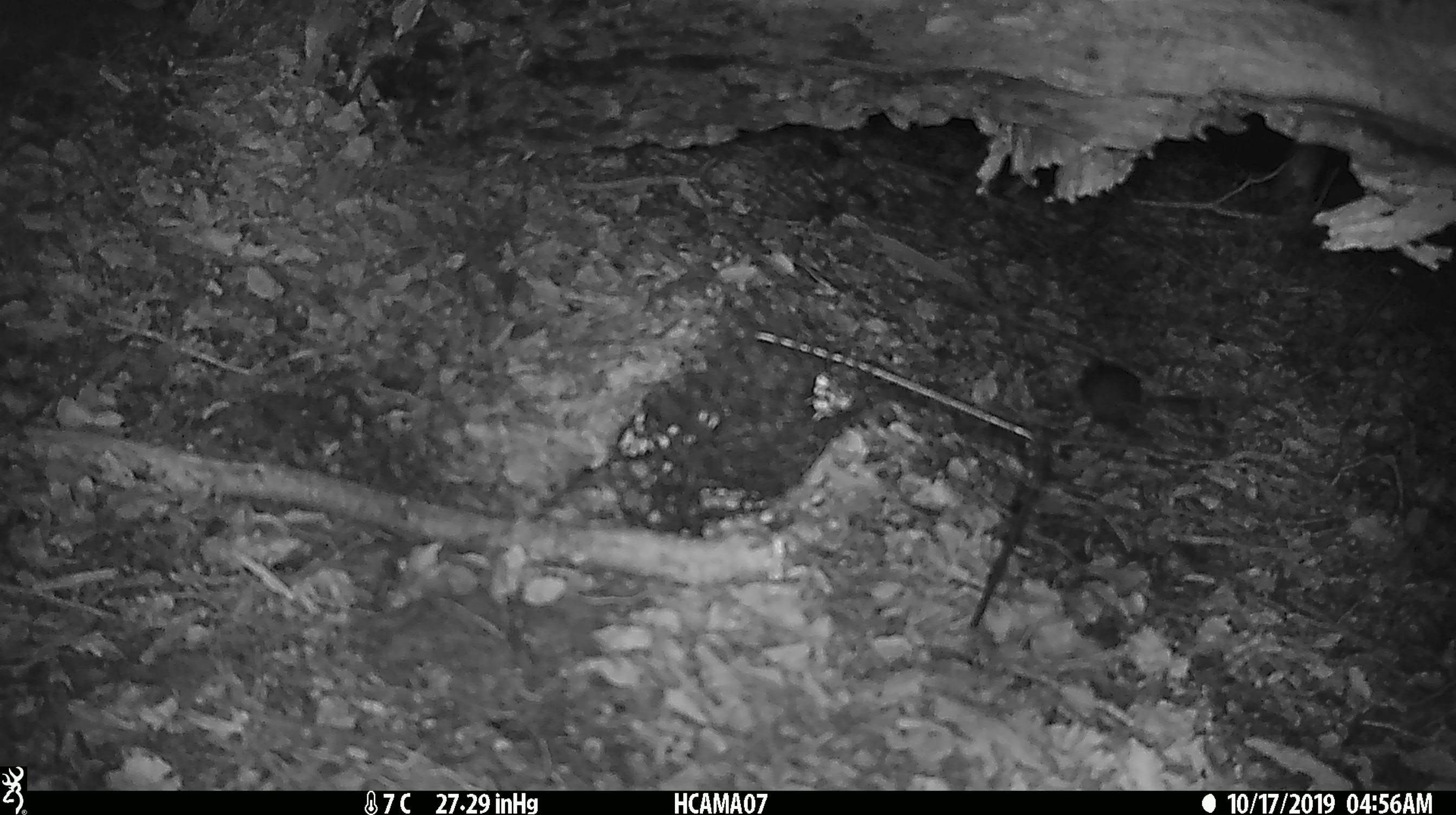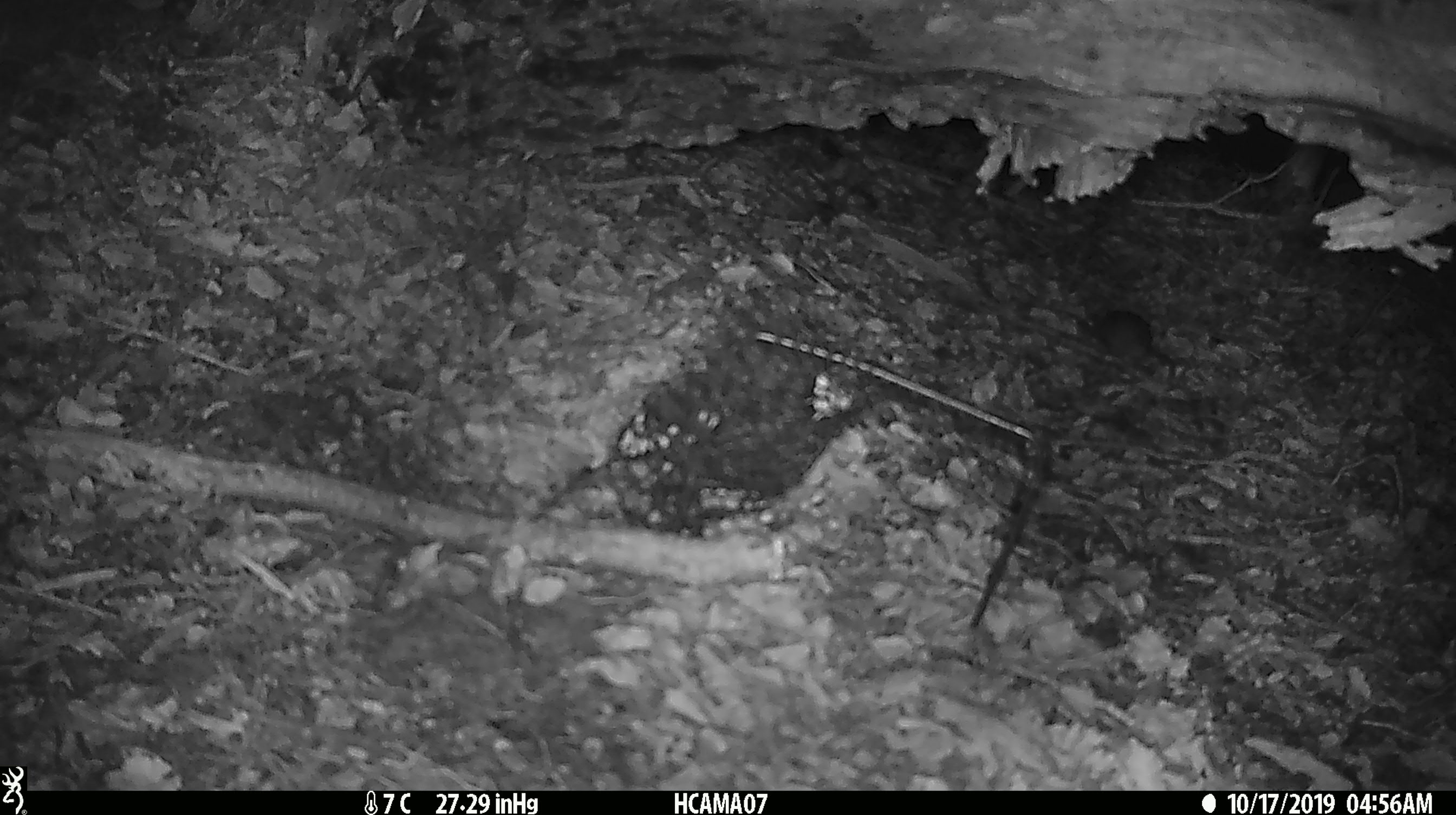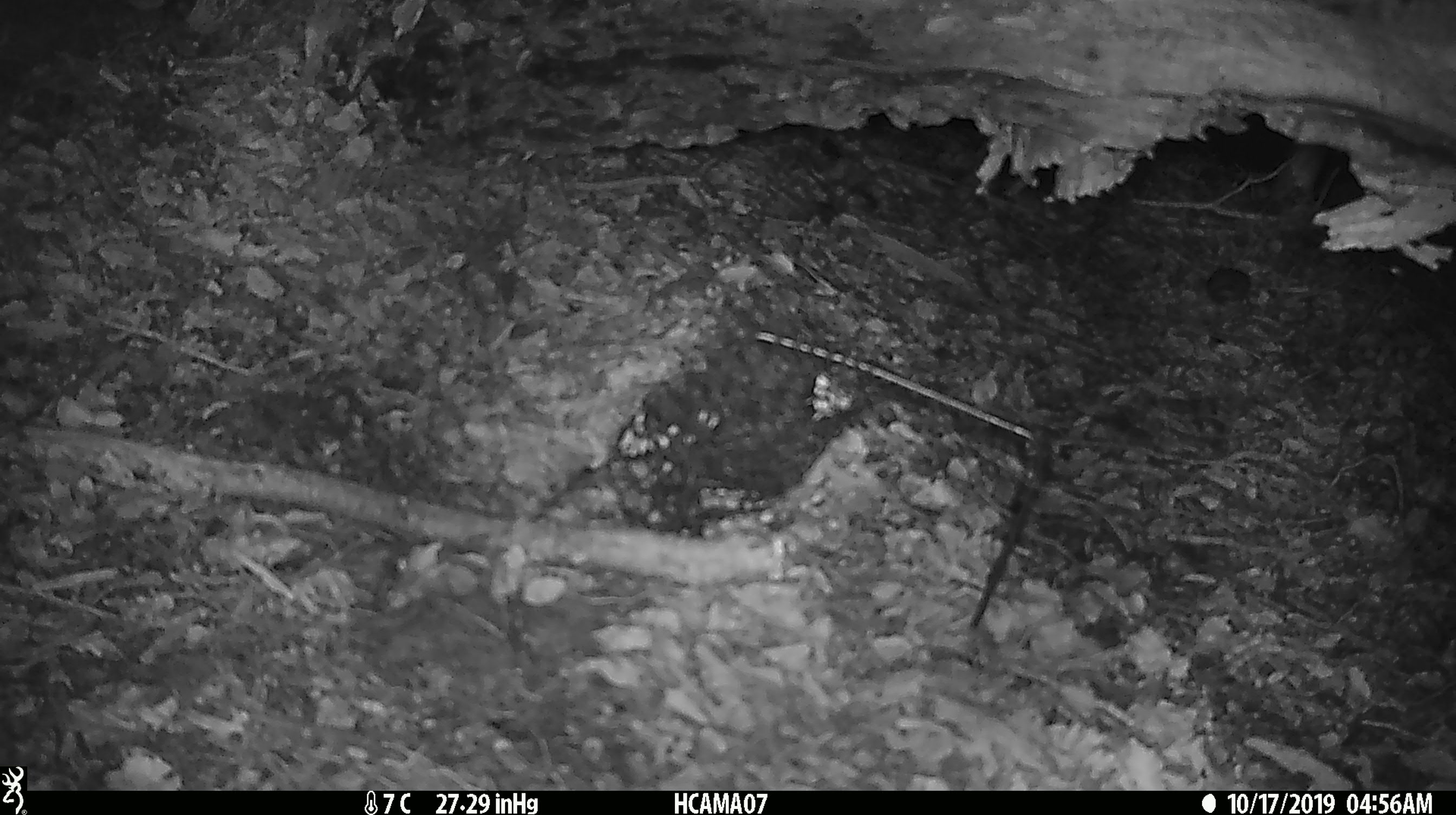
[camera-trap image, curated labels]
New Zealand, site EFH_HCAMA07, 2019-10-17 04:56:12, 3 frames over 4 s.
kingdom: Animalia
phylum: Chordata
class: Mammalia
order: Rodentia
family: Muridae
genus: Mus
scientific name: Mus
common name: mouse